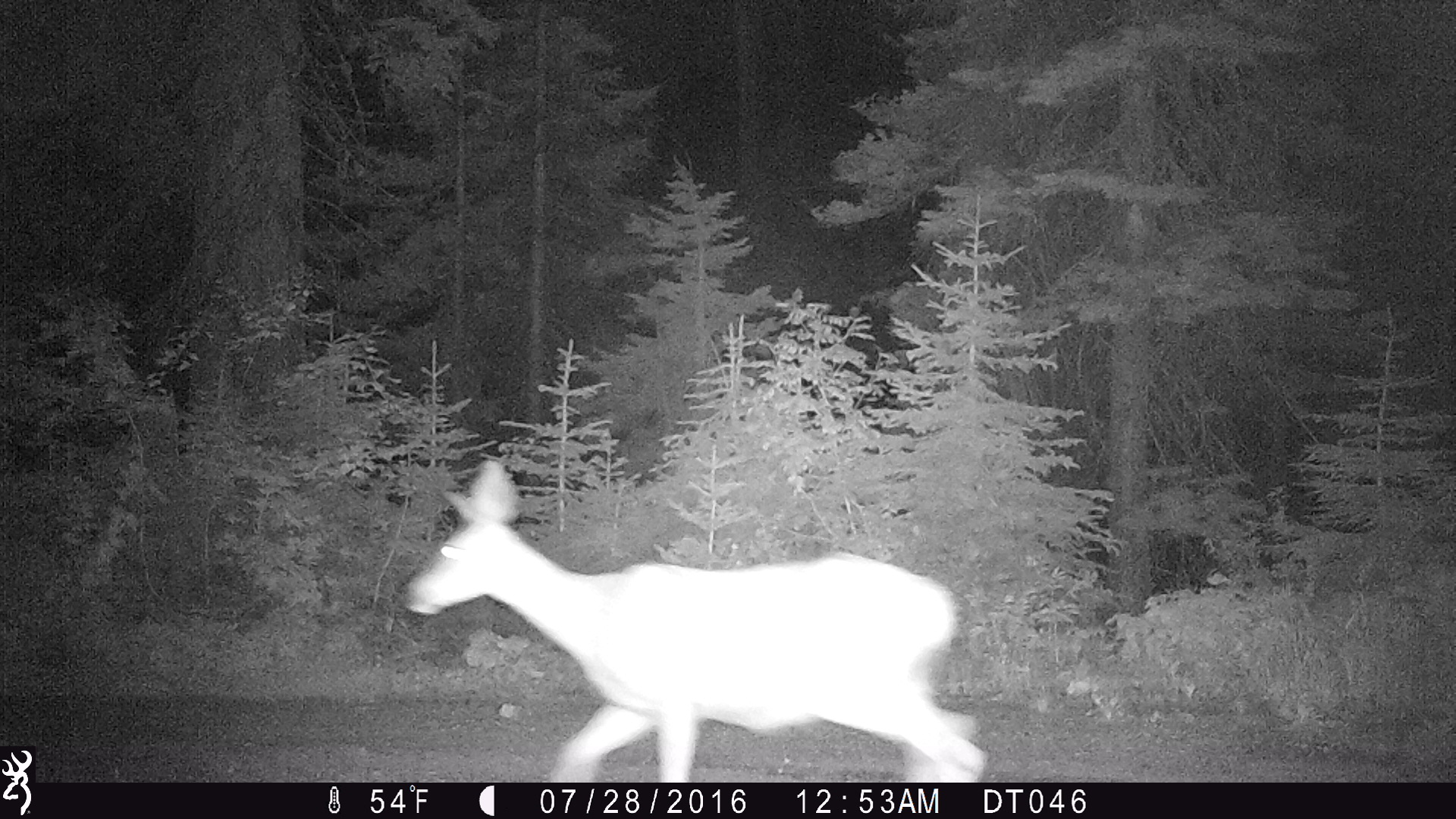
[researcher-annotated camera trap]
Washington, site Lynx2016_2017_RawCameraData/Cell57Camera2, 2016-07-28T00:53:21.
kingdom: Animalia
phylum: Chordata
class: Mammalia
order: Artiodactyla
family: Cervidae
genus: Odocoileus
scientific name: Odocoileus hemionus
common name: mule deer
Odocoileus hemionus (mule deer). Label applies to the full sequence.